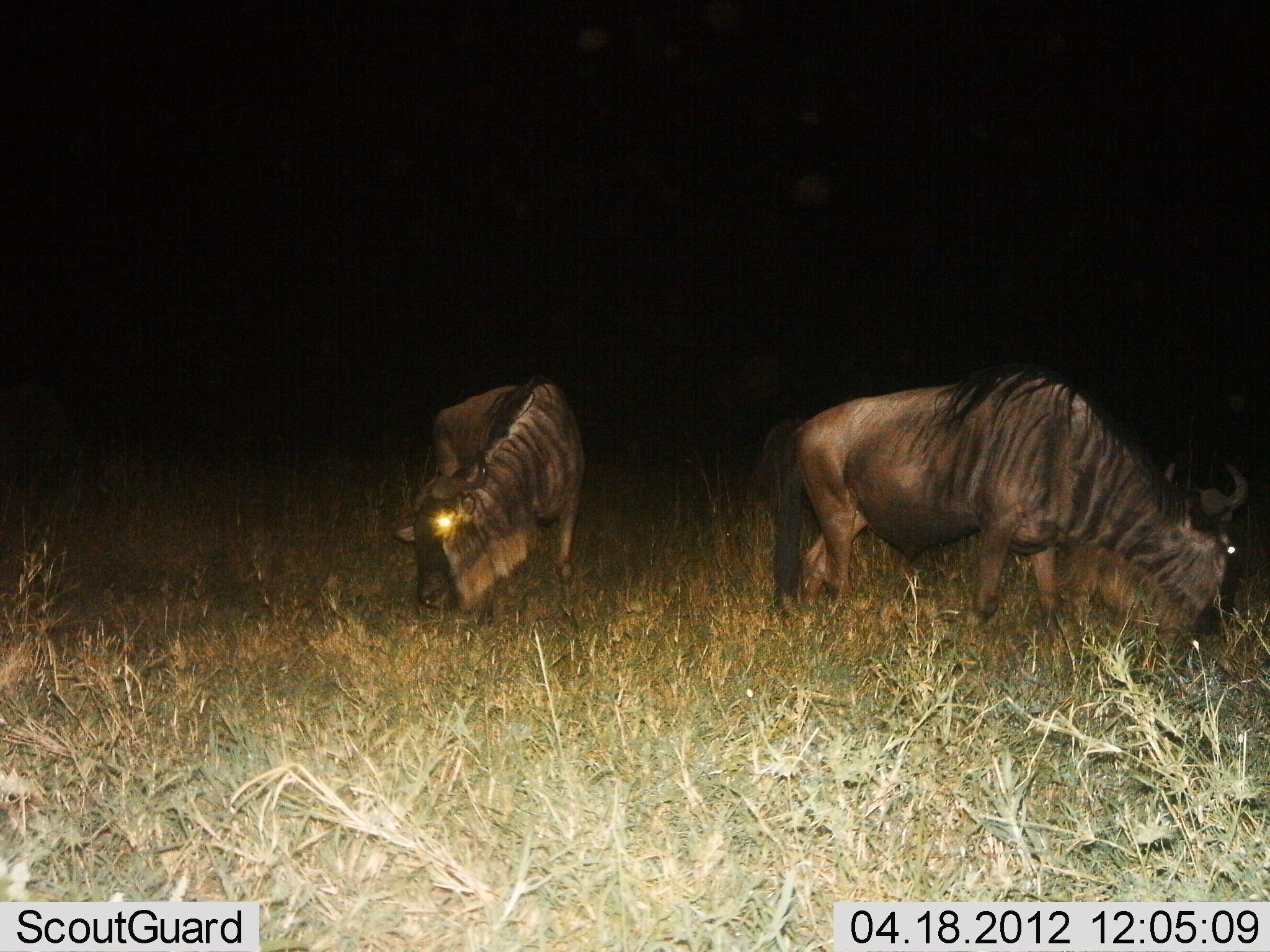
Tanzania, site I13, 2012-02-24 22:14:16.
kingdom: Animalia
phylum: Chordata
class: Mammalia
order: Artiodactyla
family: Bovidae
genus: Connochaetes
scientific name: Connochaetes taurinus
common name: blue wildebeest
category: wildebeest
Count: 2.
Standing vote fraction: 14%.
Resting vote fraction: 0%.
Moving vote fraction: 0%.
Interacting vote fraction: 0%.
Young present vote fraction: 0%.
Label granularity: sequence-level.